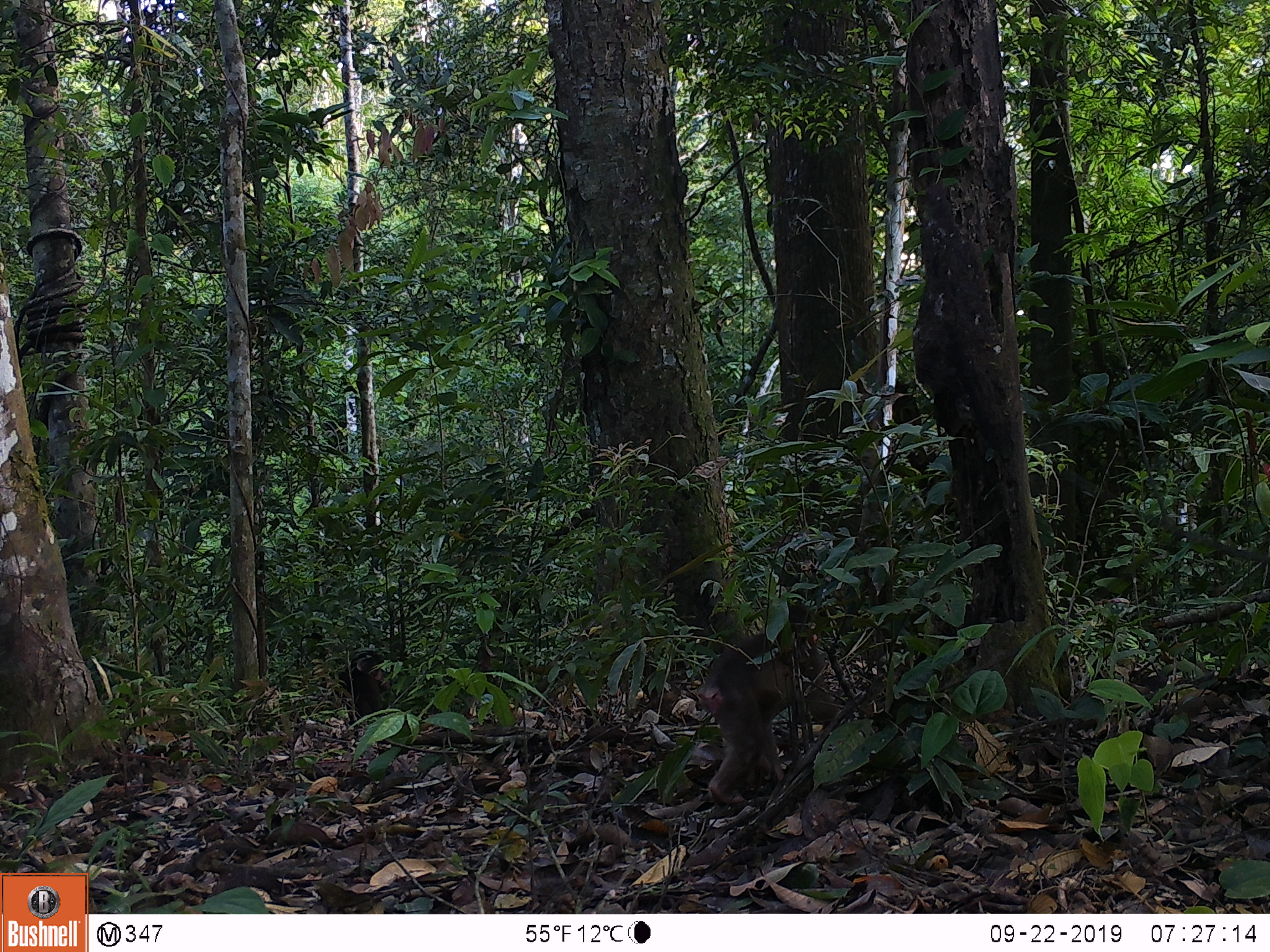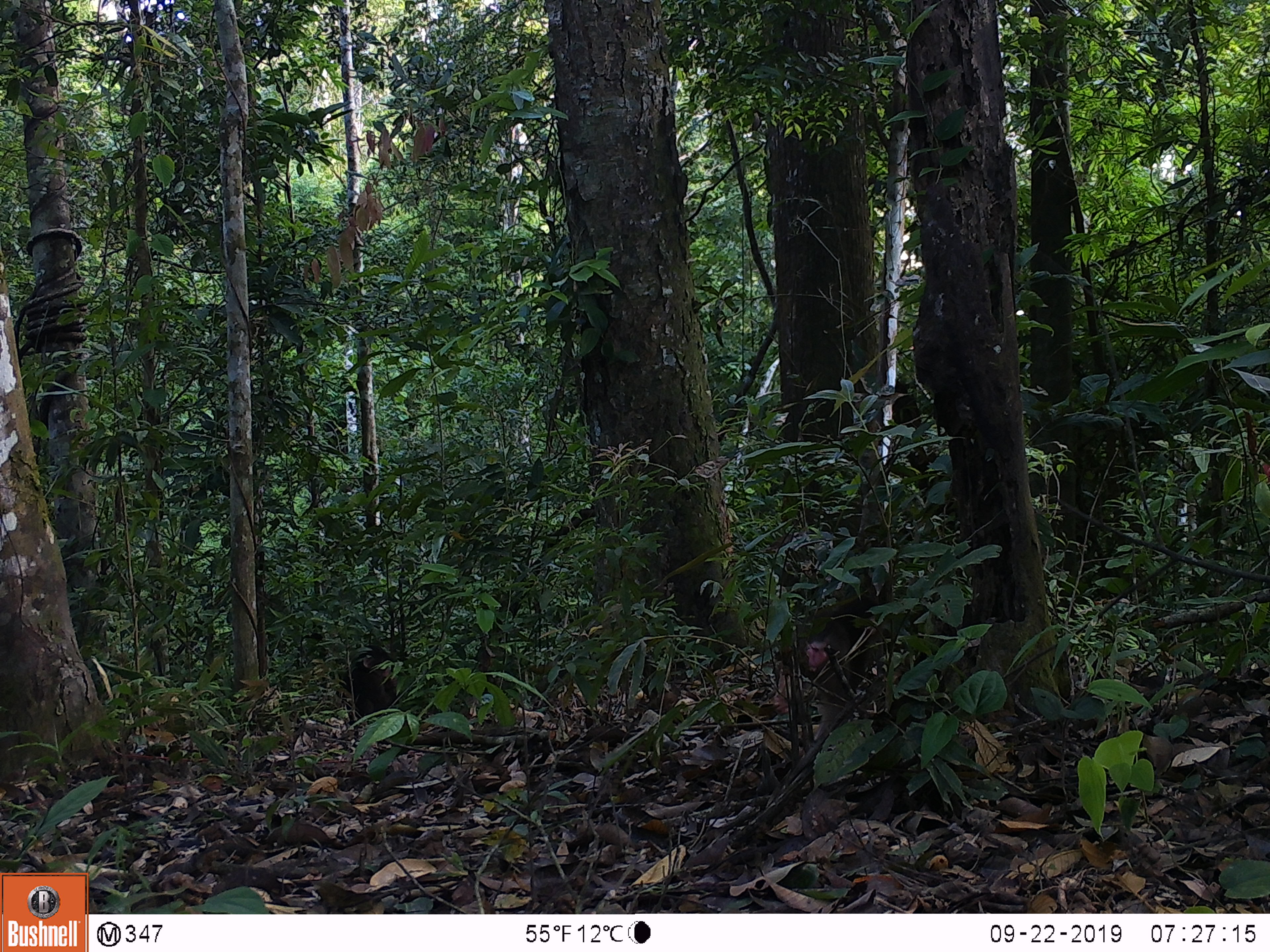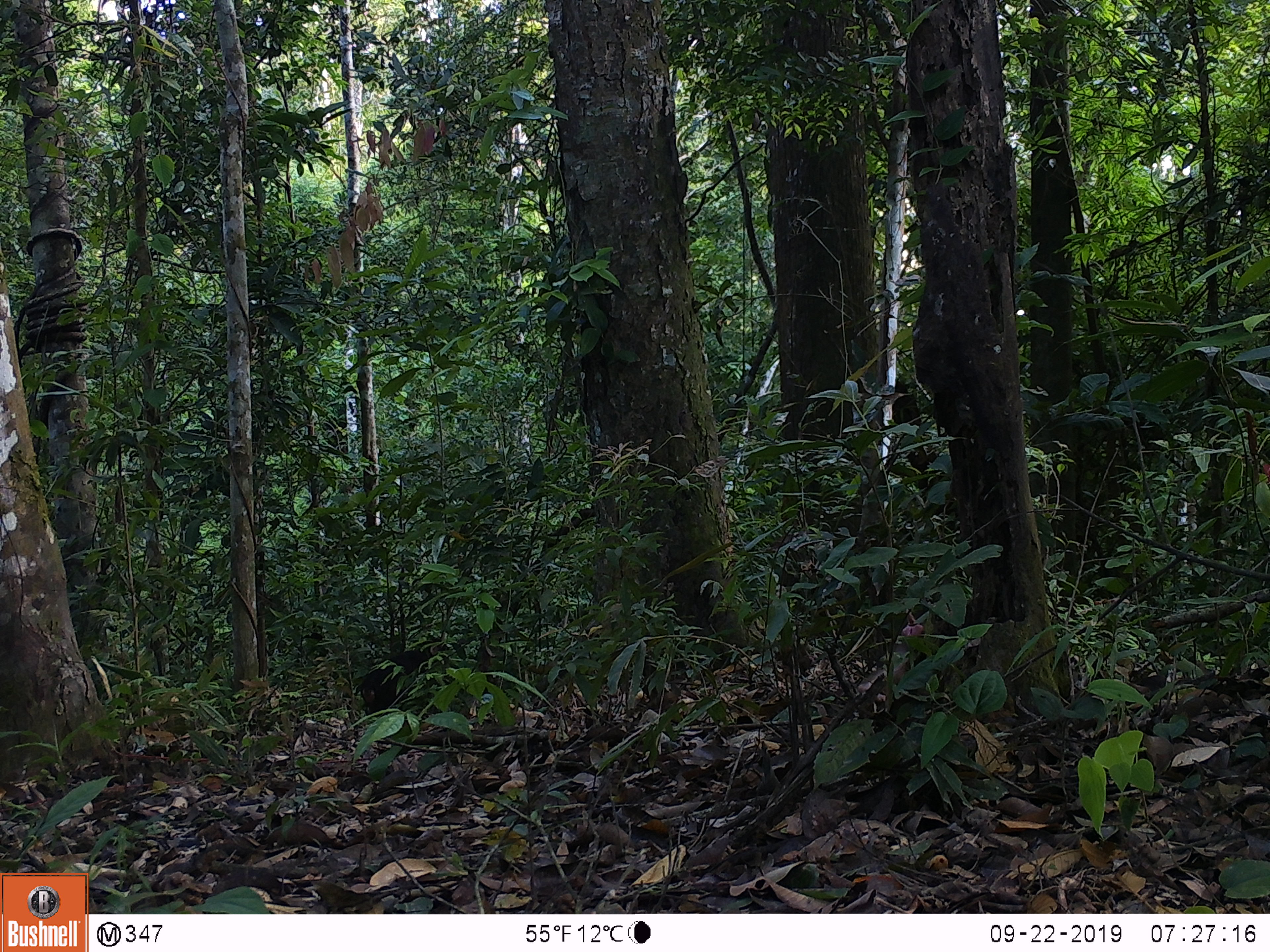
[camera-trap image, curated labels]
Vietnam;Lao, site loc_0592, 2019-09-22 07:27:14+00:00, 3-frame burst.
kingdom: Animalia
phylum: Chordata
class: Mammalia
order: Primates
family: Cercopithecidae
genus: Macaca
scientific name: Macaca arctoides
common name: stump-tailed macaque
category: stump tailed macaque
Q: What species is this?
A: Stump tailed macaque (stump-tailed macaque) (Macaca arctoides).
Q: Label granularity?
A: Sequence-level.